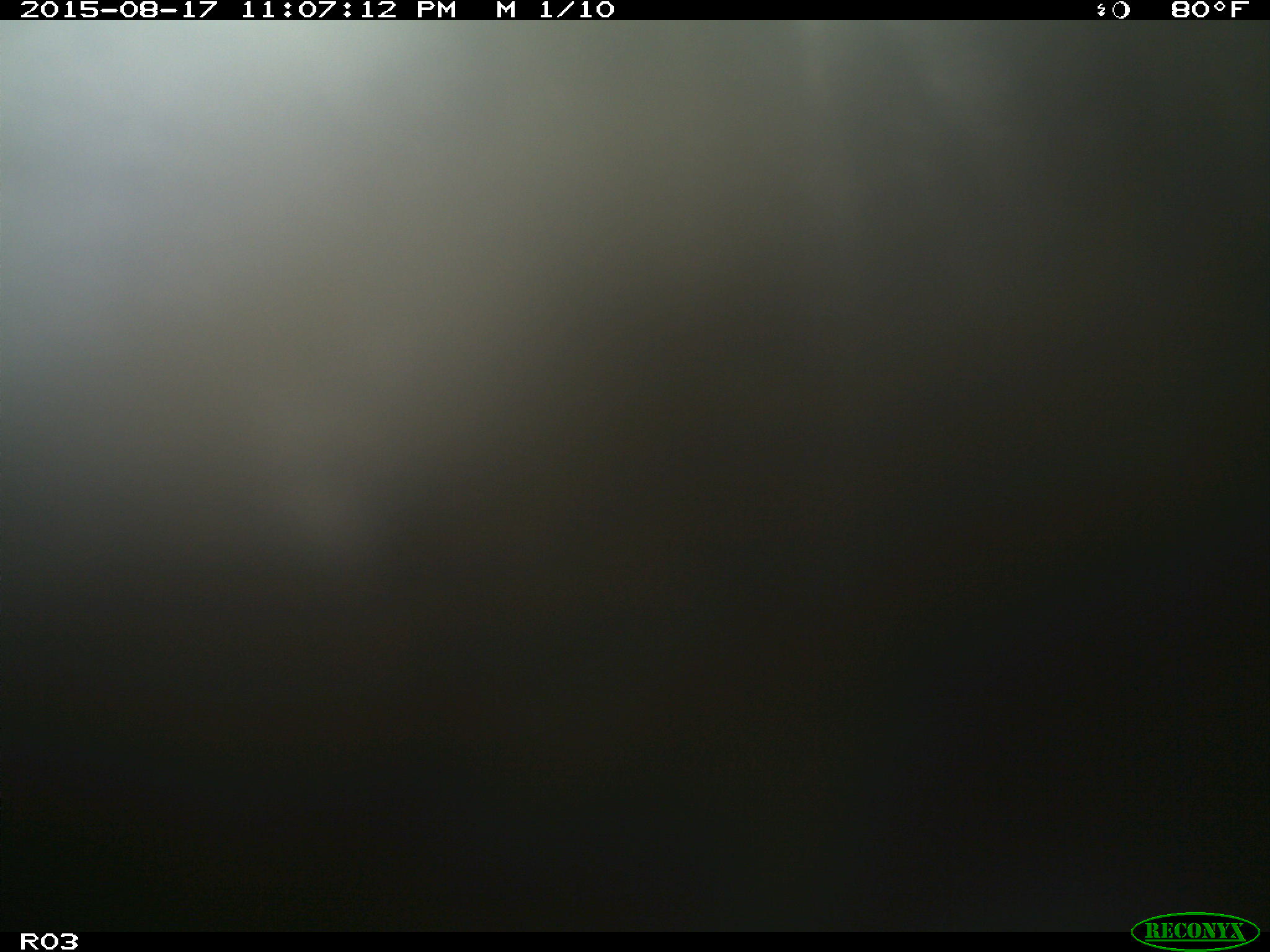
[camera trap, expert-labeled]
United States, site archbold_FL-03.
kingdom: Animalia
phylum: Chordata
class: Mammalia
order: Artiodactyla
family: Bovidae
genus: Bos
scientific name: Bos taurus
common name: domestic cow